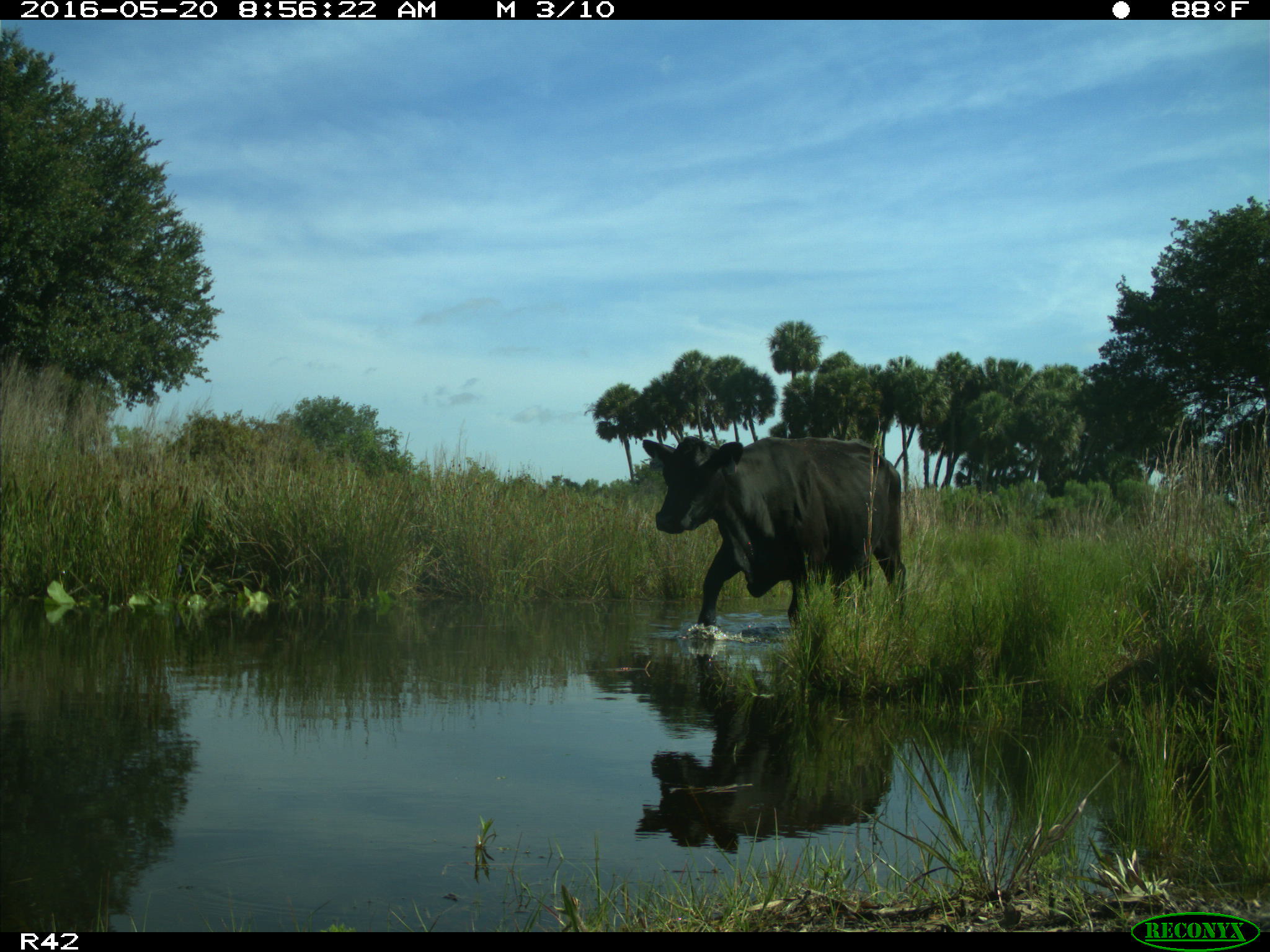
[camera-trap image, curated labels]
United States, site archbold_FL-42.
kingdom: Animalia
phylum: Chordata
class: Mammalia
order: Artiodactyla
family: Bovidae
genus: Bos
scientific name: Bos taurus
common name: domestic cow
Bos taurus (domestic cow).